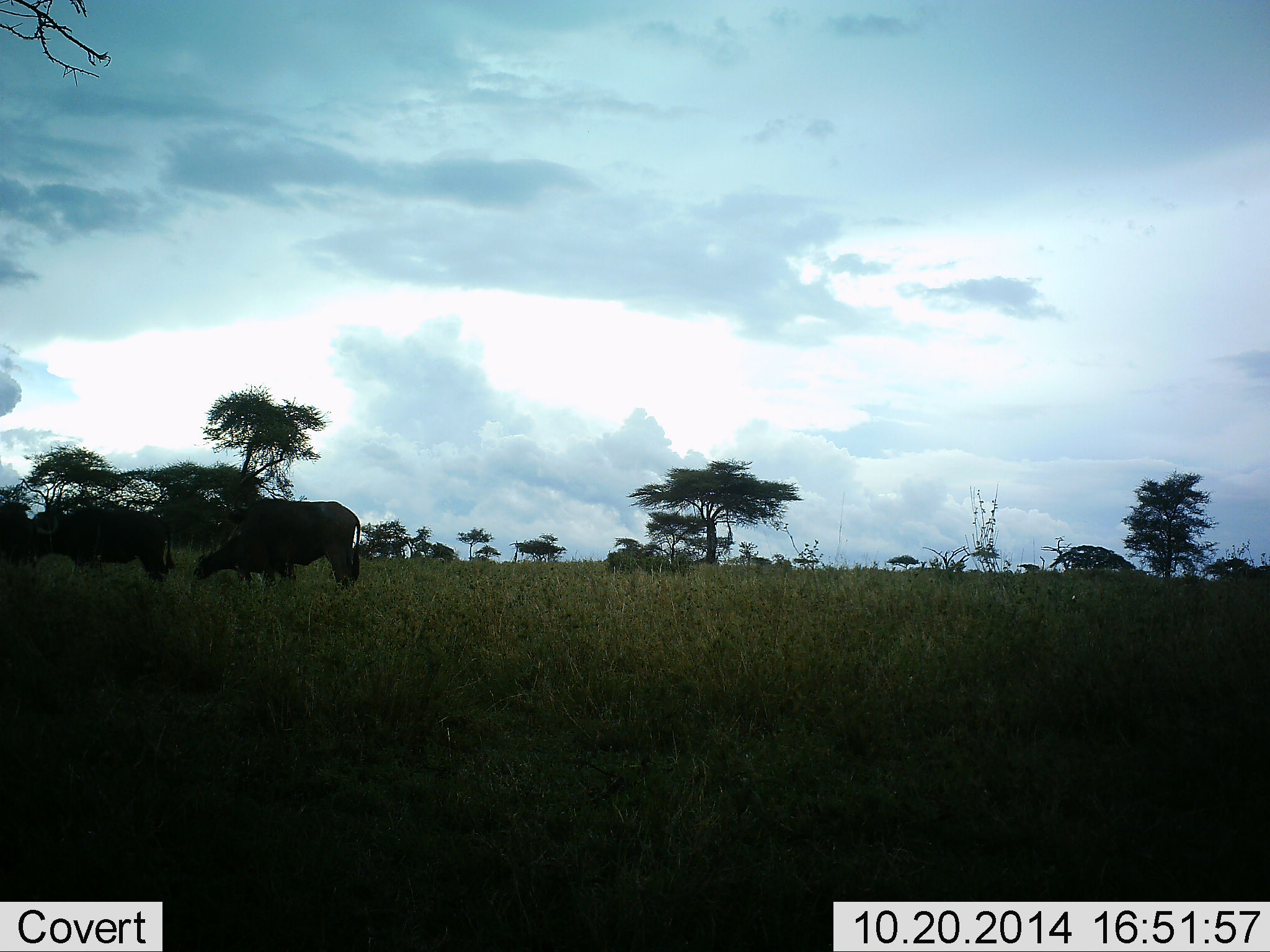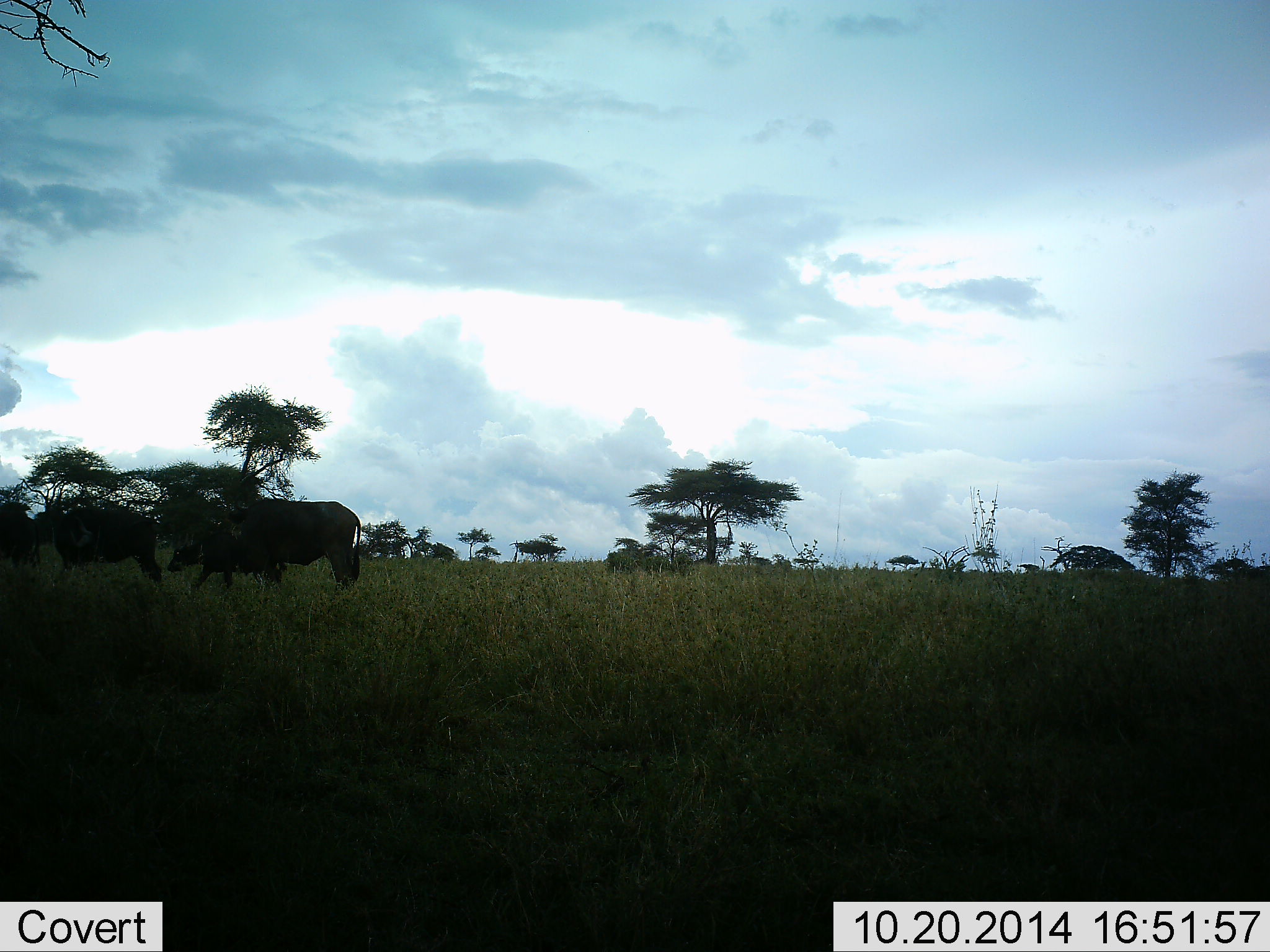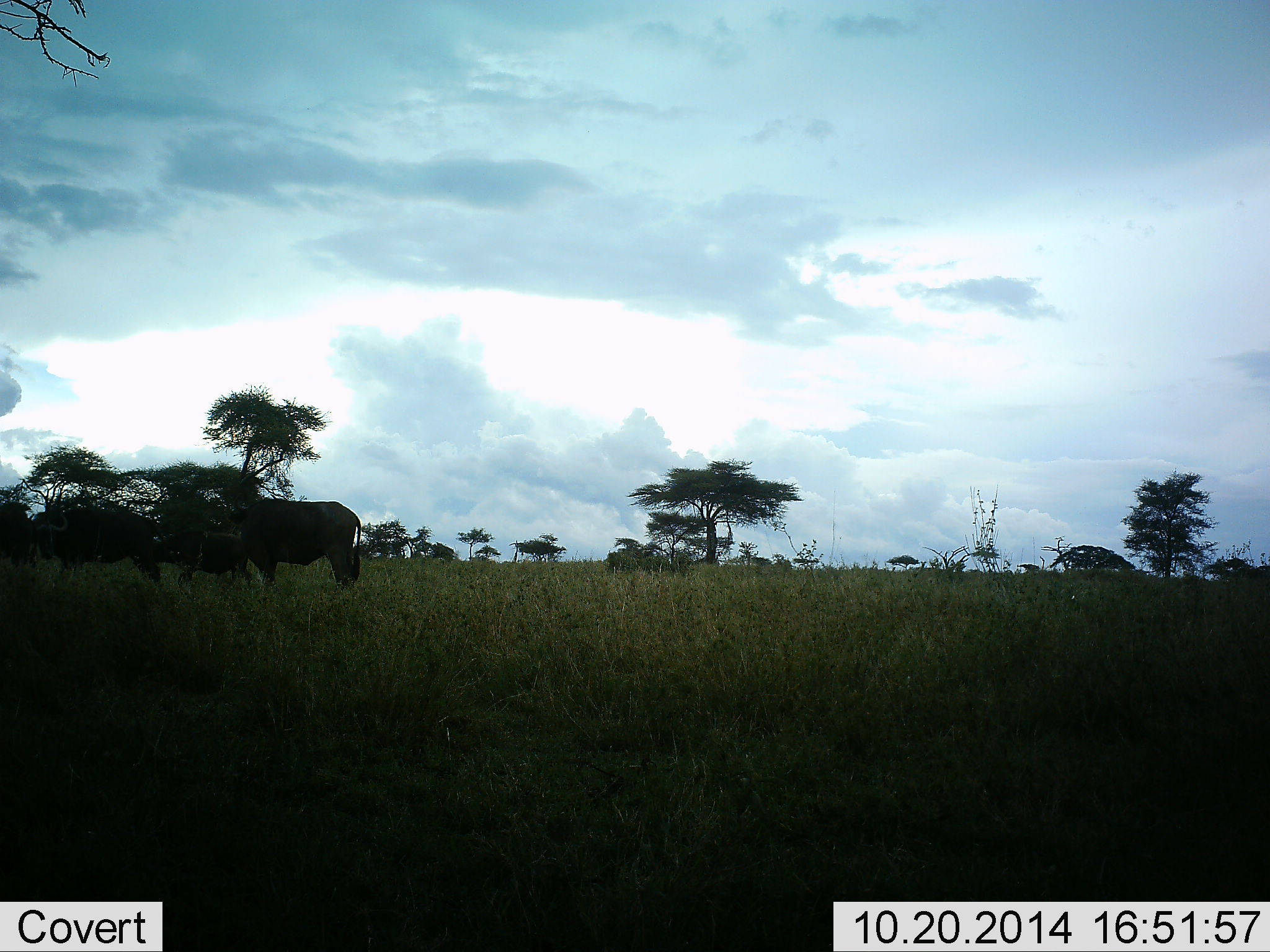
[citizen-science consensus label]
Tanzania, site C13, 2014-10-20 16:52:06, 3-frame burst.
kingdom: Animalia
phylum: Chordata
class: Mammalia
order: Artiodactyla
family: Bovidae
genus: Syncerus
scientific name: Syncerus caffer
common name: cape buffalo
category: buffalo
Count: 3.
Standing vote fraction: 40%.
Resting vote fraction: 0%.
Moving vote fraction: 70%.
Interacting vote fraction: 0%.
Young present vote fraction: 70%.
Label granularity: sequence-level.